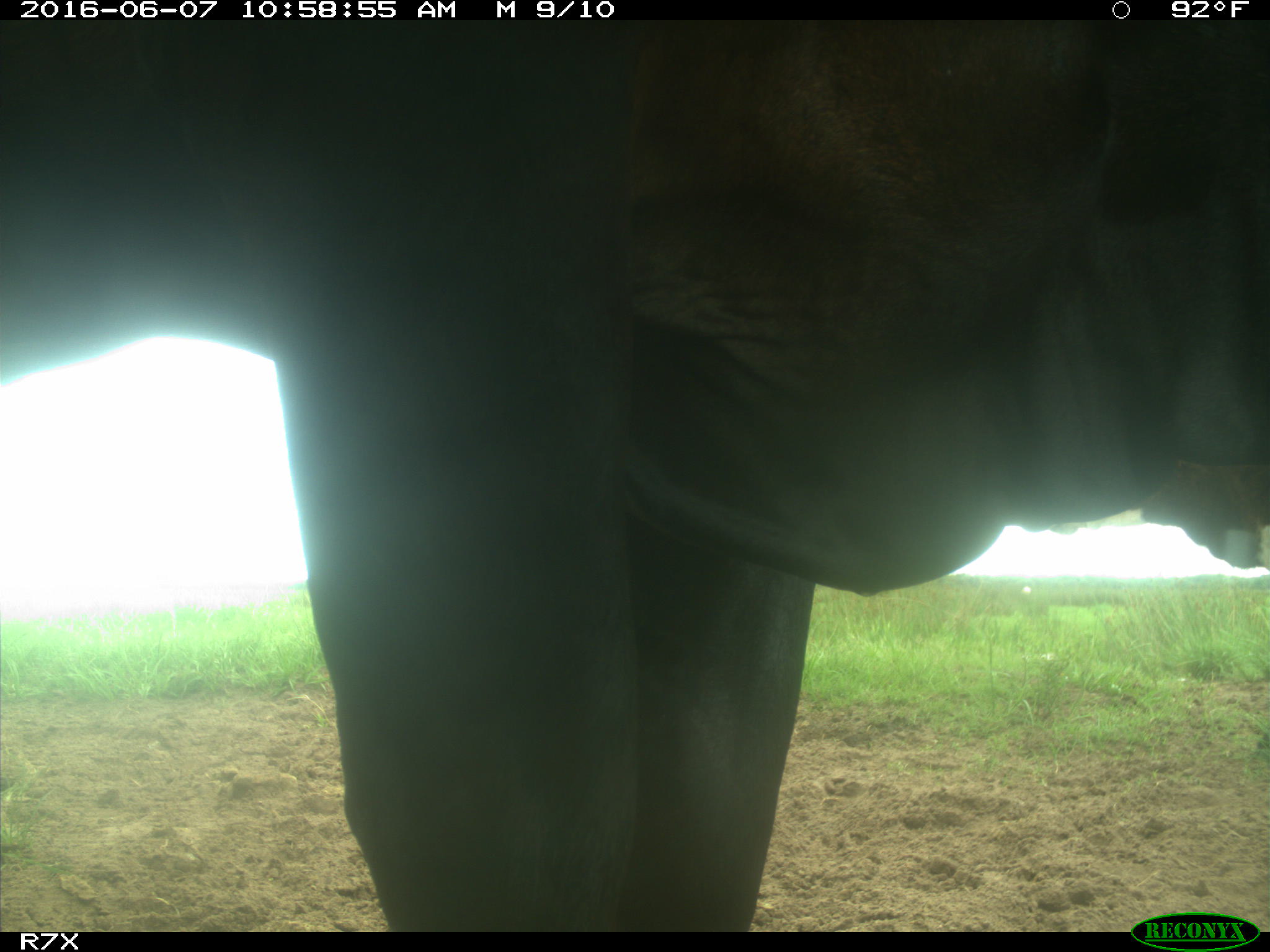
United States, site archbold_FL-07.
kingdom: Animalia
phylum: Chordata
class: Mammalia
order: Artiodactyla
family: Bovidae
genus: Bos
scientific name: Bos taurus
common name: domestic cow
Bos taurus (domestic cow).